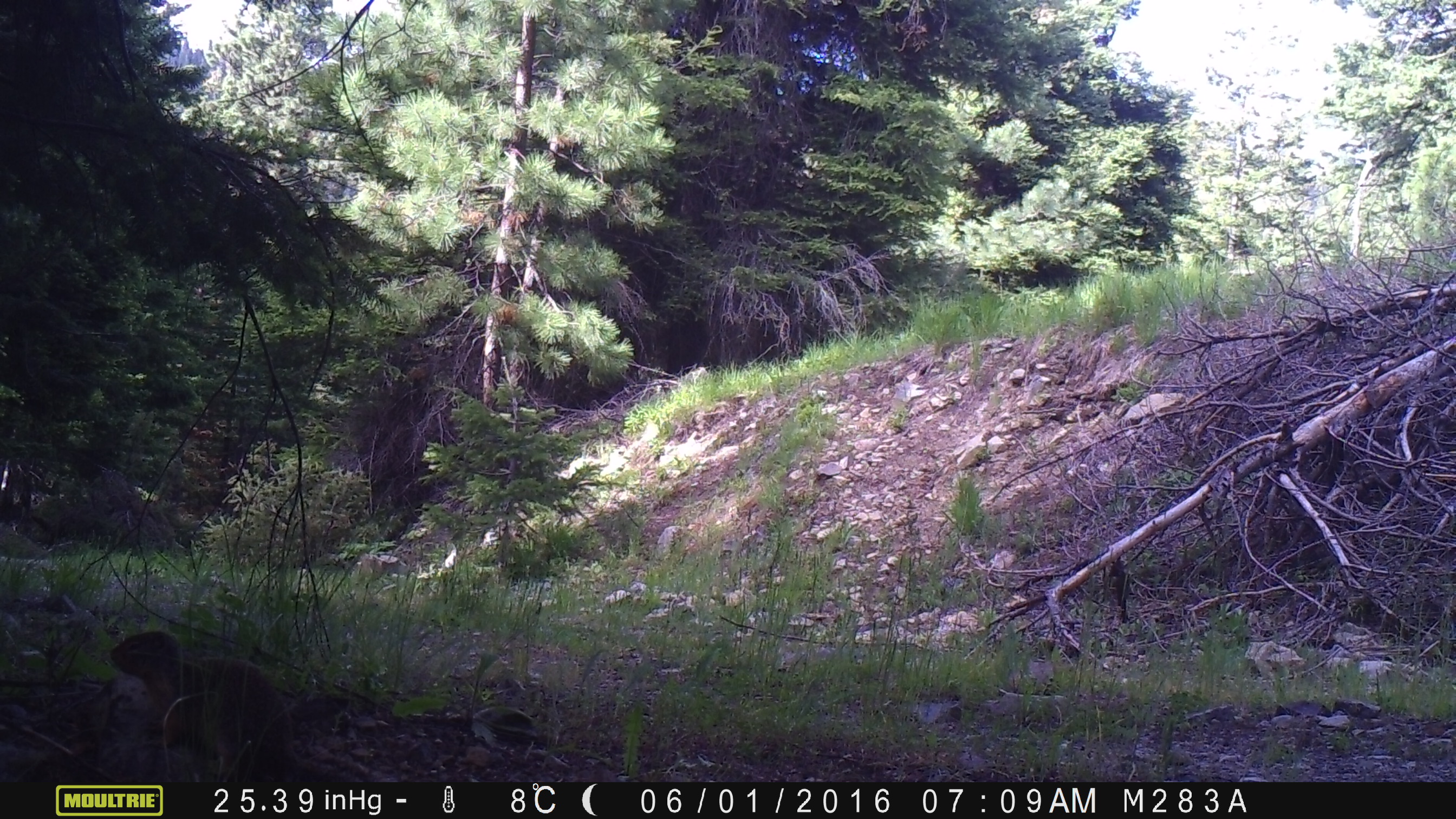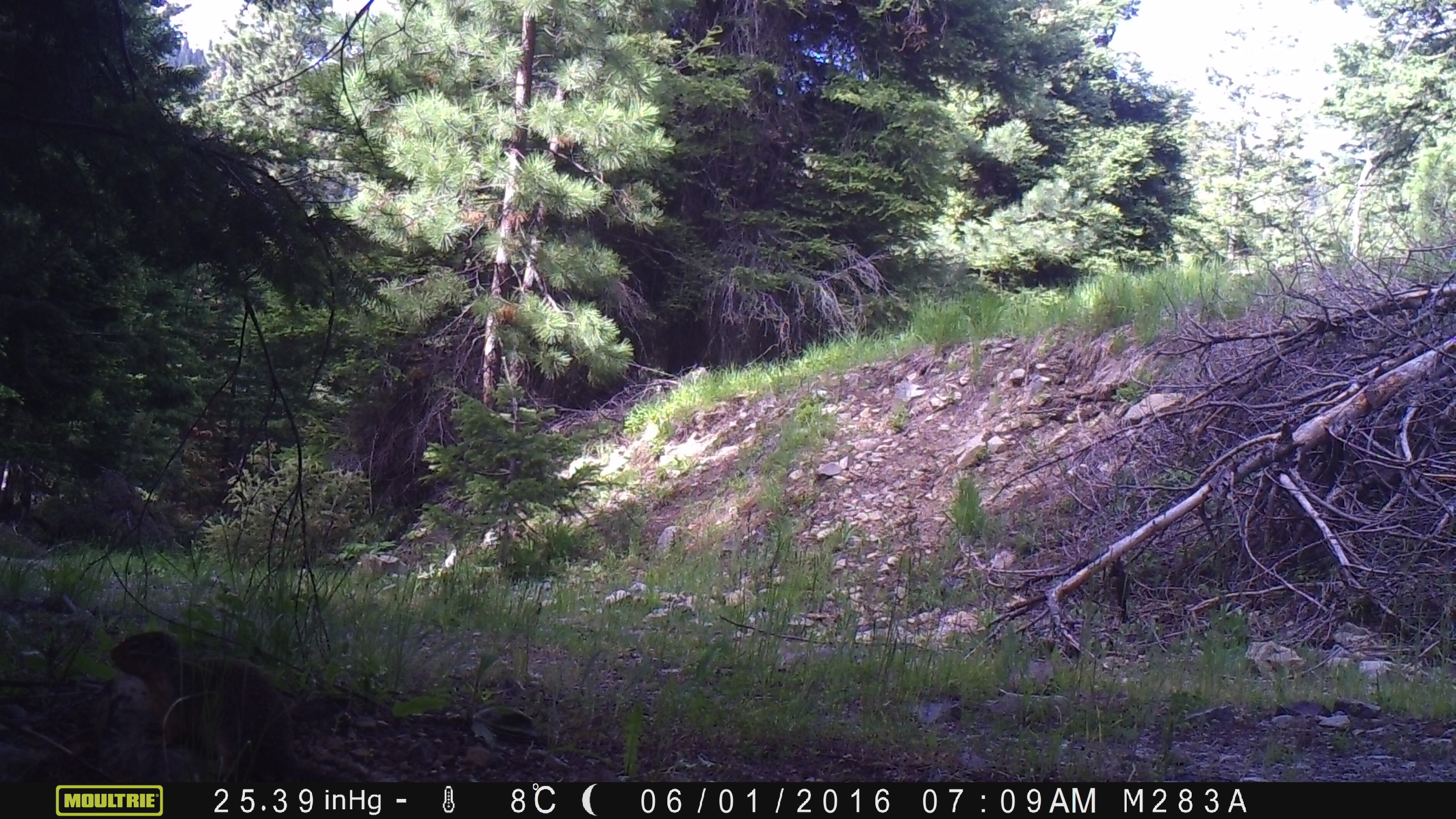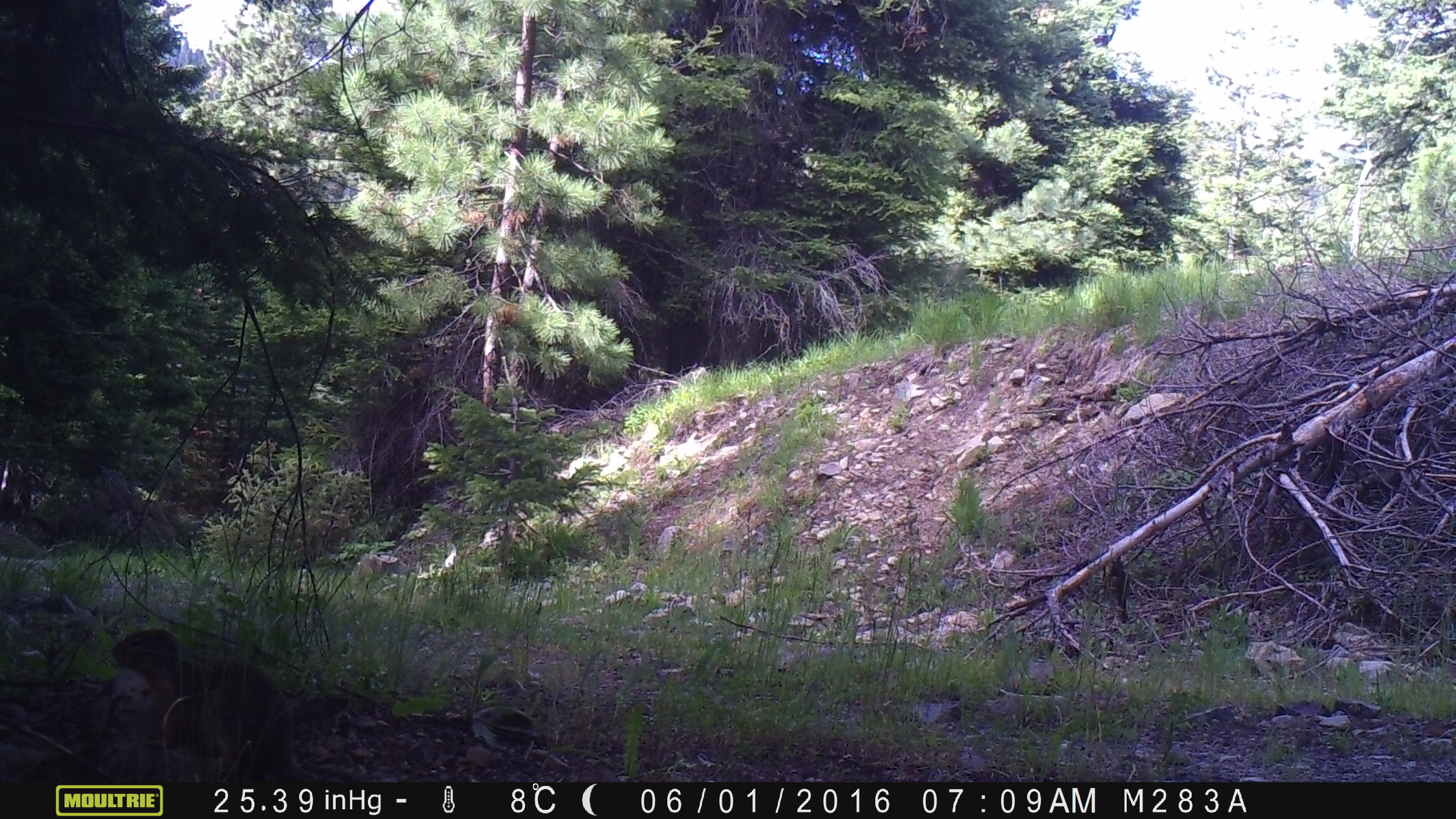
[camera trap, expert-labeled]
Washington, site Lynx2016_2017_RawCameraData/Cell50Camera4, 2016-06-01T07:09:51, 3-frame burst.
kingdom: Animalia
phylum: Chordata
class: Mammalia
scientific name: Mammalia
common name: small mammal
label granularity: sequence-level